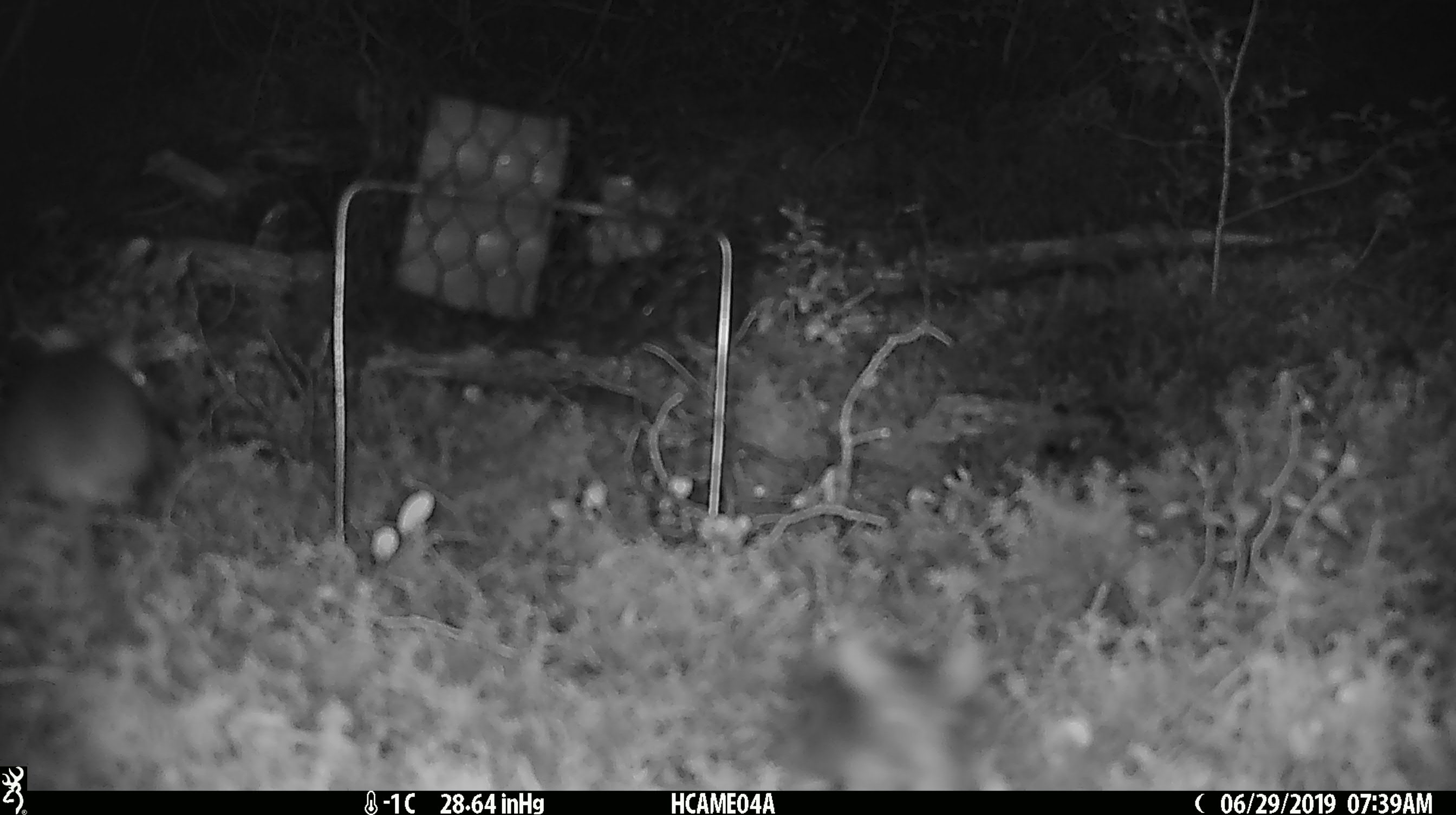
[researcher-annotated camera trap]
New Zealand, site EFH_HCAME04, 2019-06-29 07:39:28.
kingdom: Animalia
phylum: Chordata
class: Mammalia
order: Rodentia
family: Muridae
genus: Mus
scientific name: Mus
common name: mouse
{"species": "mouse (Mus)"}